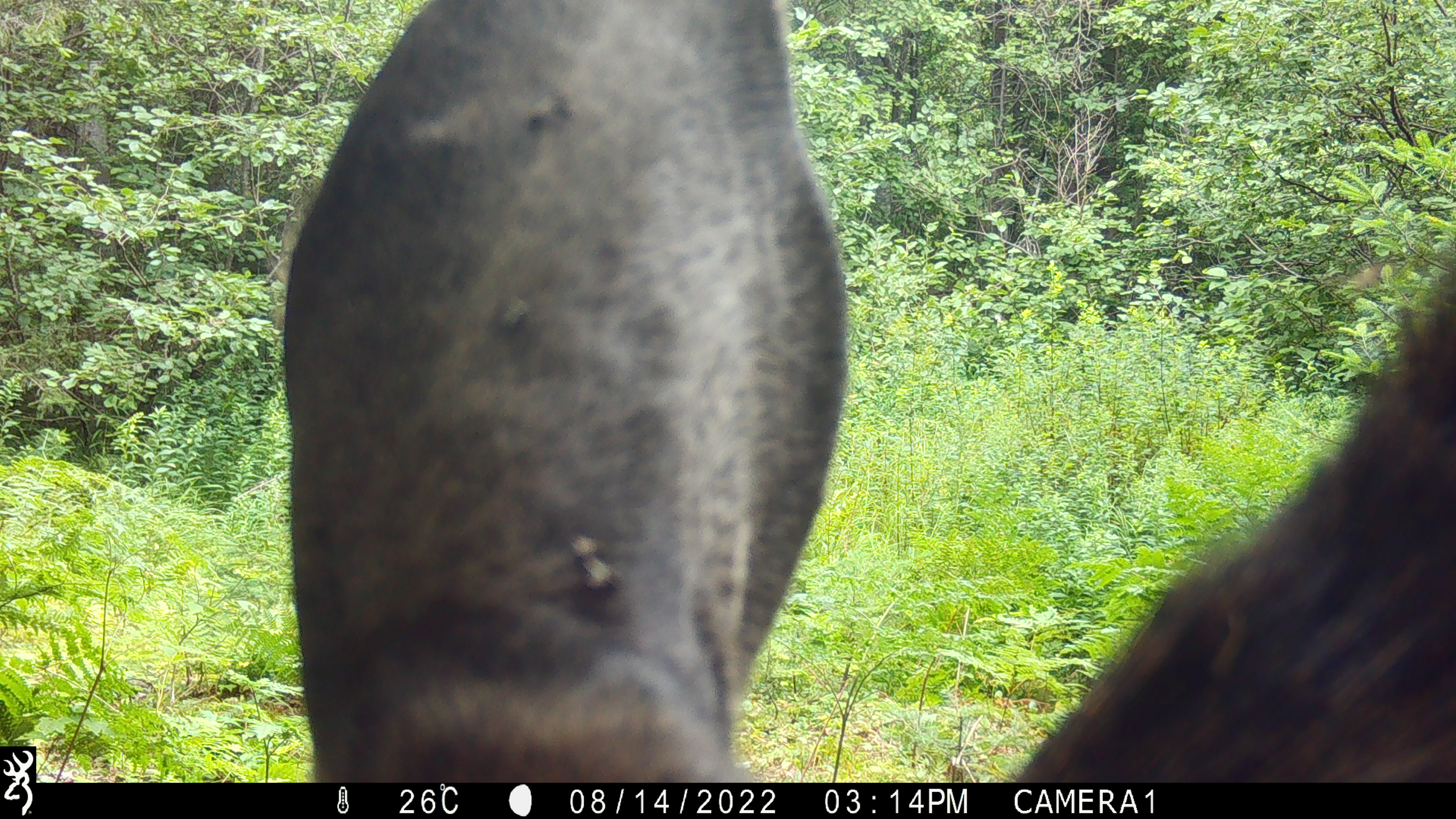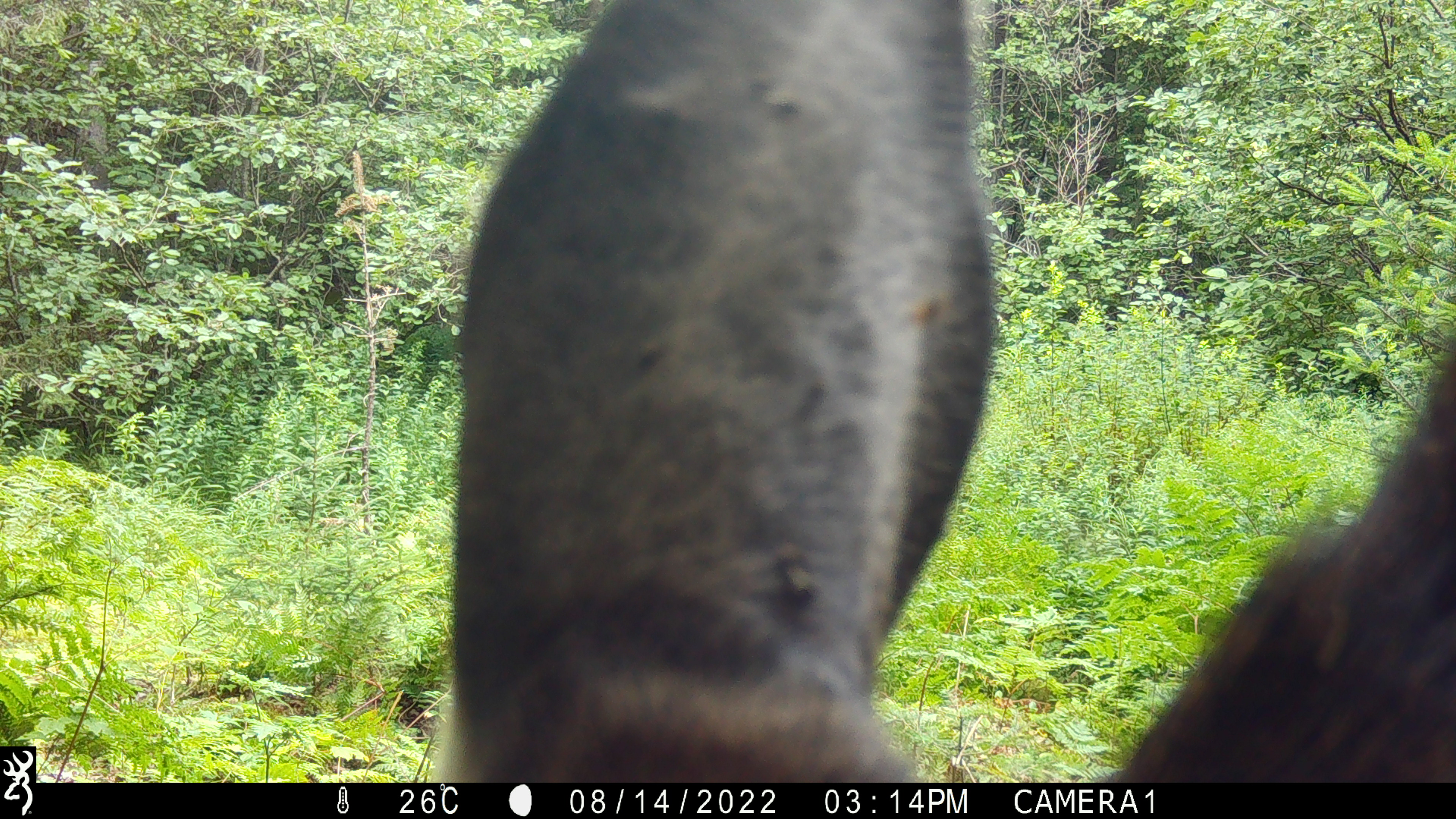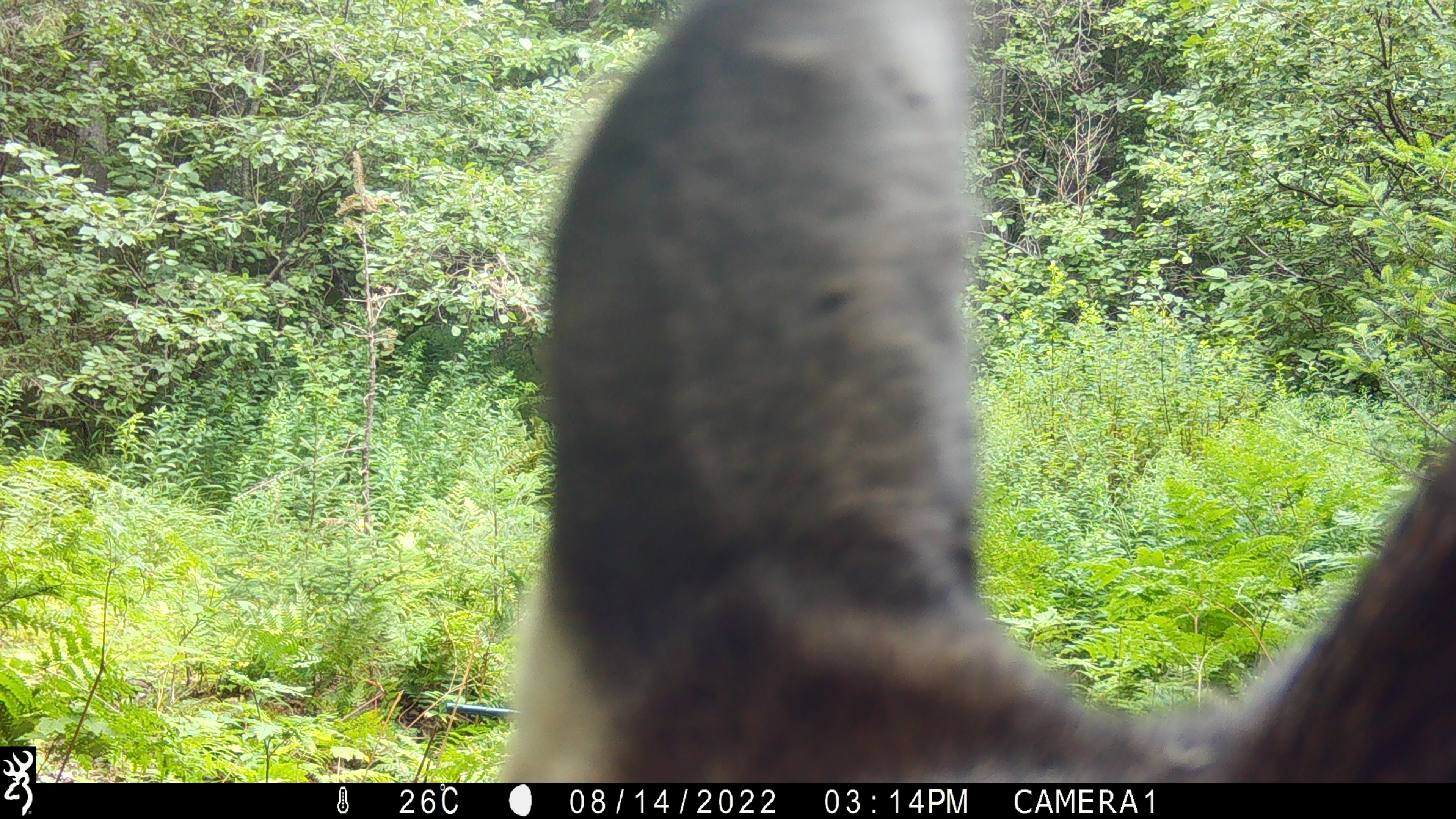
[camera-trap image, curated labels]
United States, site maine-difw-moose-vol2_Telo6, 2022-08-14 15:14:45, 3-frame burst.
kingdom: Animalia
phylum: Chordata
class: Mammalia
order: Artiodactyla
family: Cervidae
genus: Alces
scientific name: Alces alces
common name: moose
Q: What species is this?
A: Moose (Alces alces).